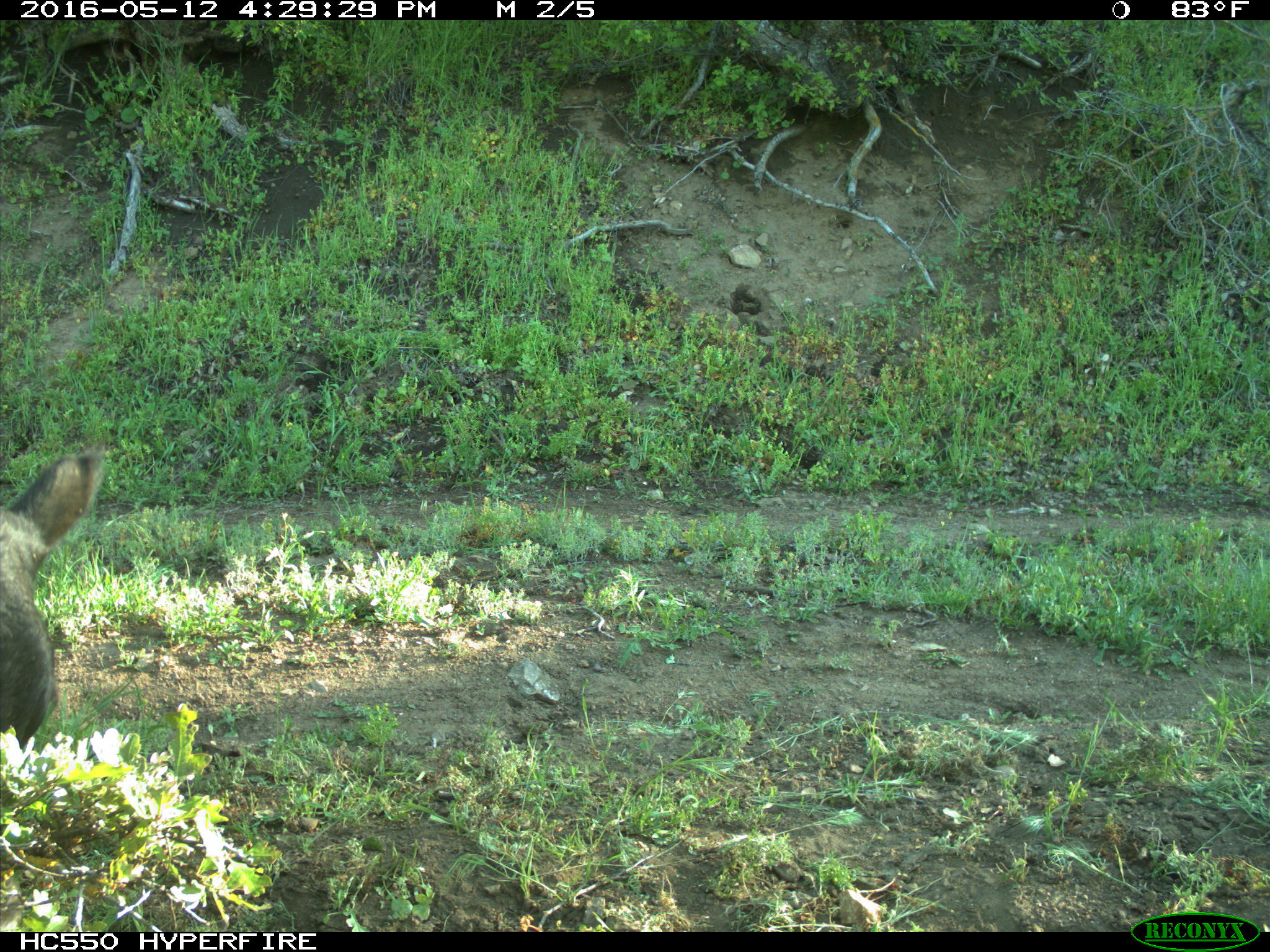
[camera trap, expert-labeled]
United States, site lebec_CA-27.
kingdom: Animalia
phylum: Chordata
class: Mammalia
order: Artiodactyla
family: Bovidae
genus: Bos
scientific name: Bos taurus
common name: domestic cow